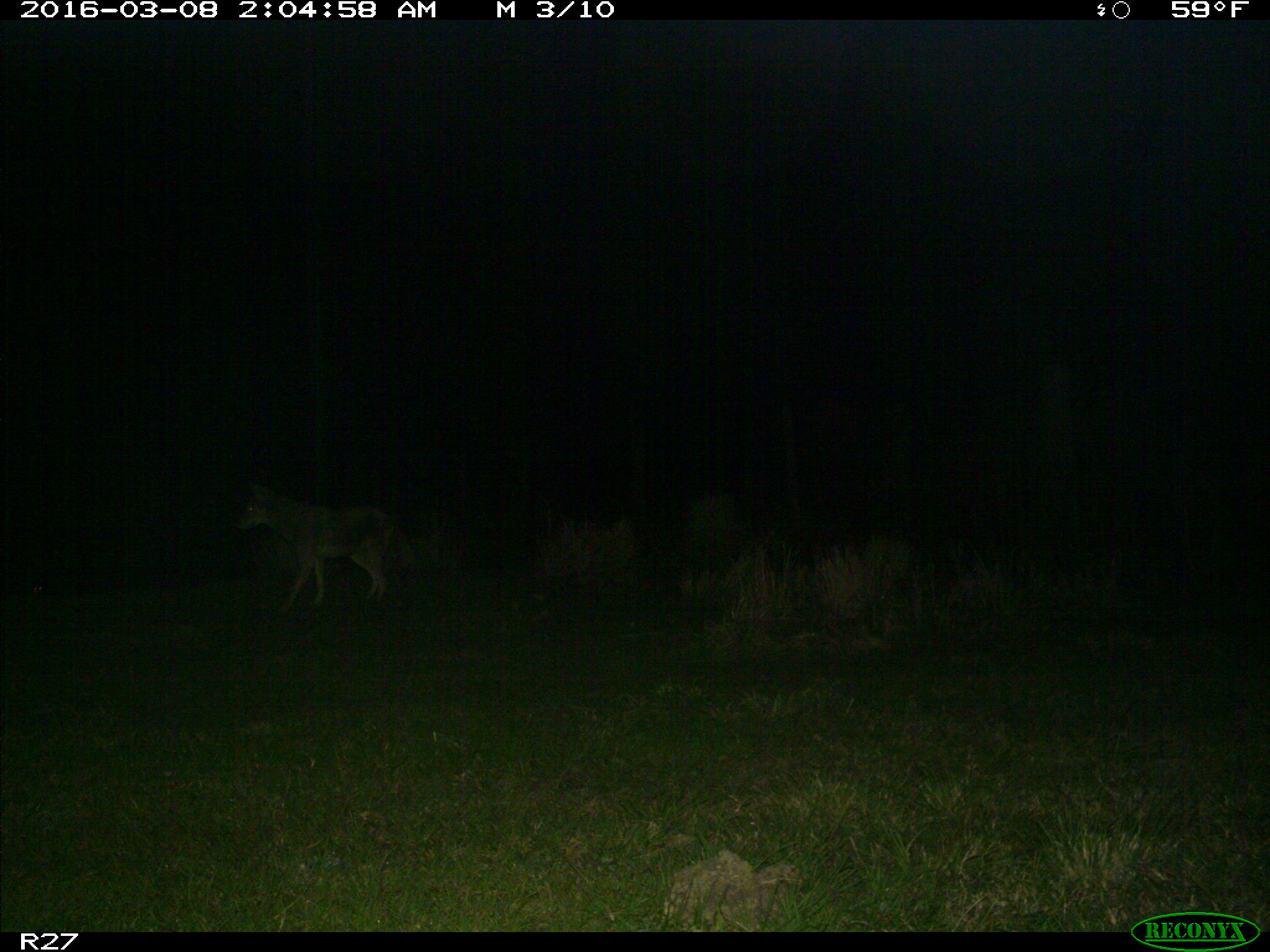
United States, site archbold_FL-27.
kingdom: Animalia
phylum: Chordata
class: Mammalia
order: Carnivora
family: Canidae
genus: Canis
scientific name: Canis latrans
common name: coyote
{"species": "Canis latrans (coyote)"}